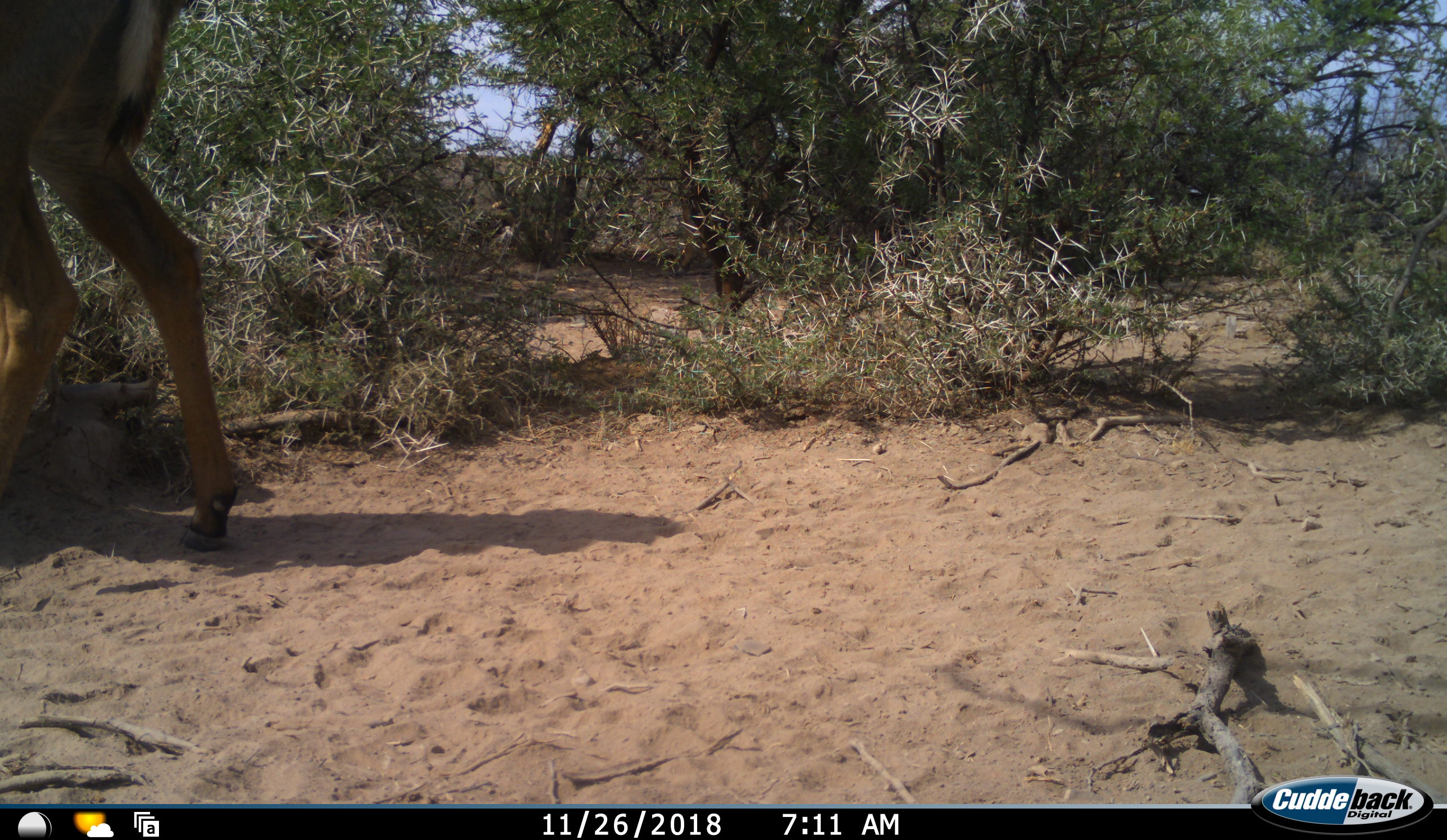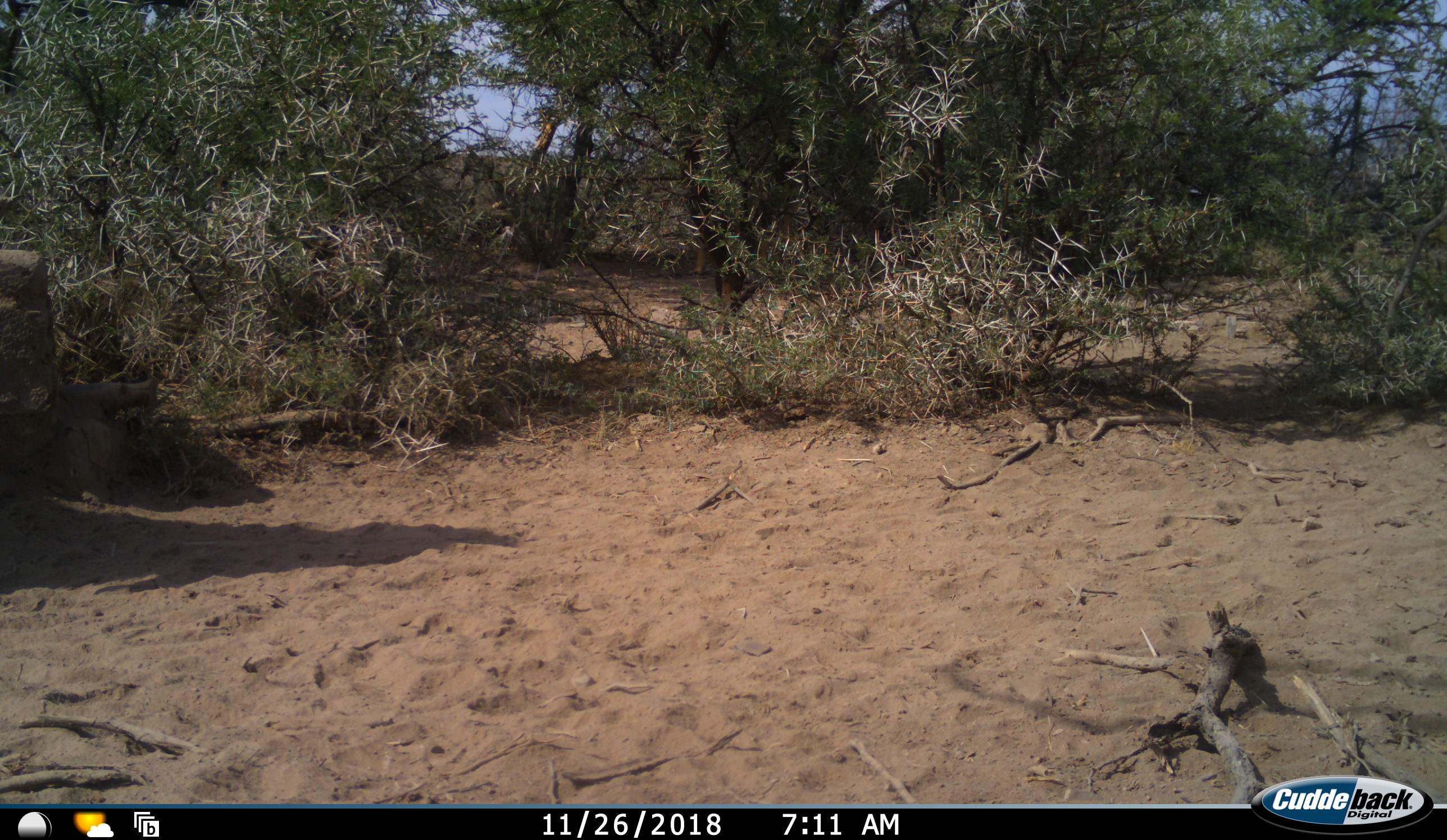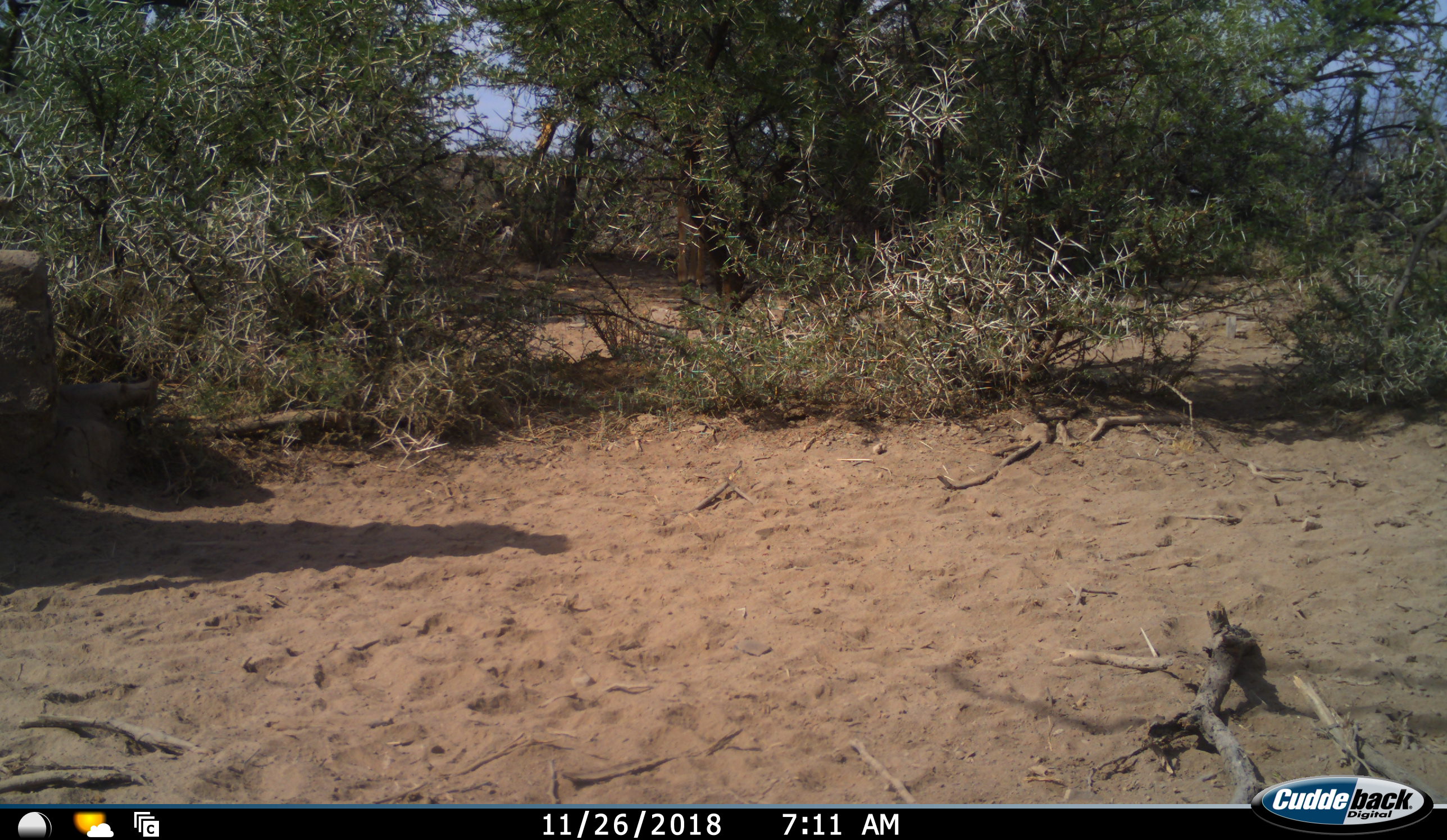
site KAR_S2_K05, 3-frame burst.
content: unidentified animal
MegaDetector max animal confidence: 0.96